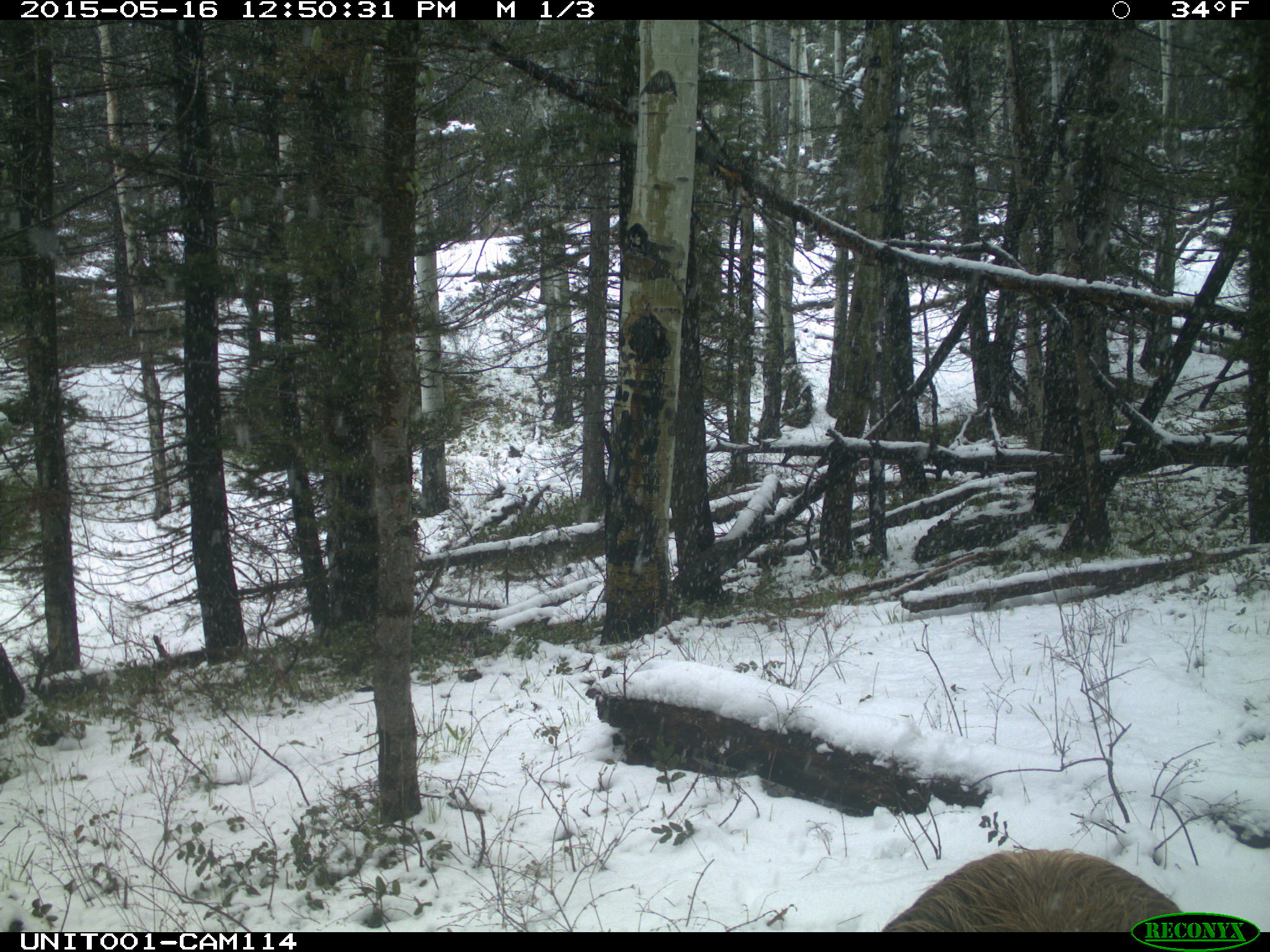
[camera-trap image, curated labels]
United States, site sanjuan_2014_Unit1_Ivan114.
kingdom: Animalia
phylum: Chordata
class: Mammalia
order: Artiodactyla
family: Cervidae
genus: Cervus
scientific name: Cervus elaphus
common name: red deer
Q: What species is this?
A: Cervus elaphus (red deer).